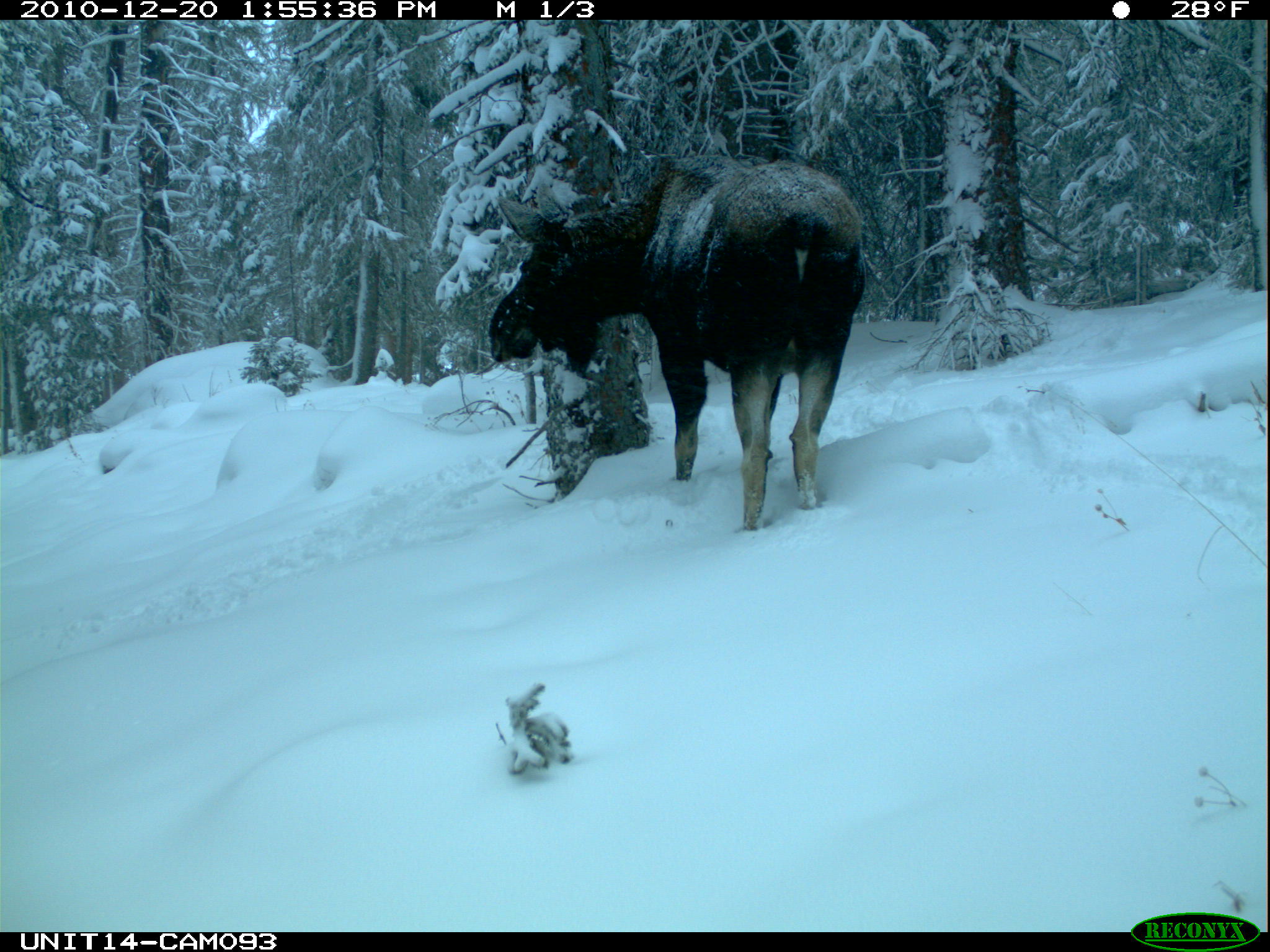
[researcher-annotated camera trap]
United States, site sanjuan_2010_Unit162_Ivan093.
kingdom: Animalia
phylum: Chordata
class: Mammalia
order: Artiodactyla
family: Cervidae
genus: Alces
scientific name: Alces alces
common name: moose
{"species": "Alces alces (moose)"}